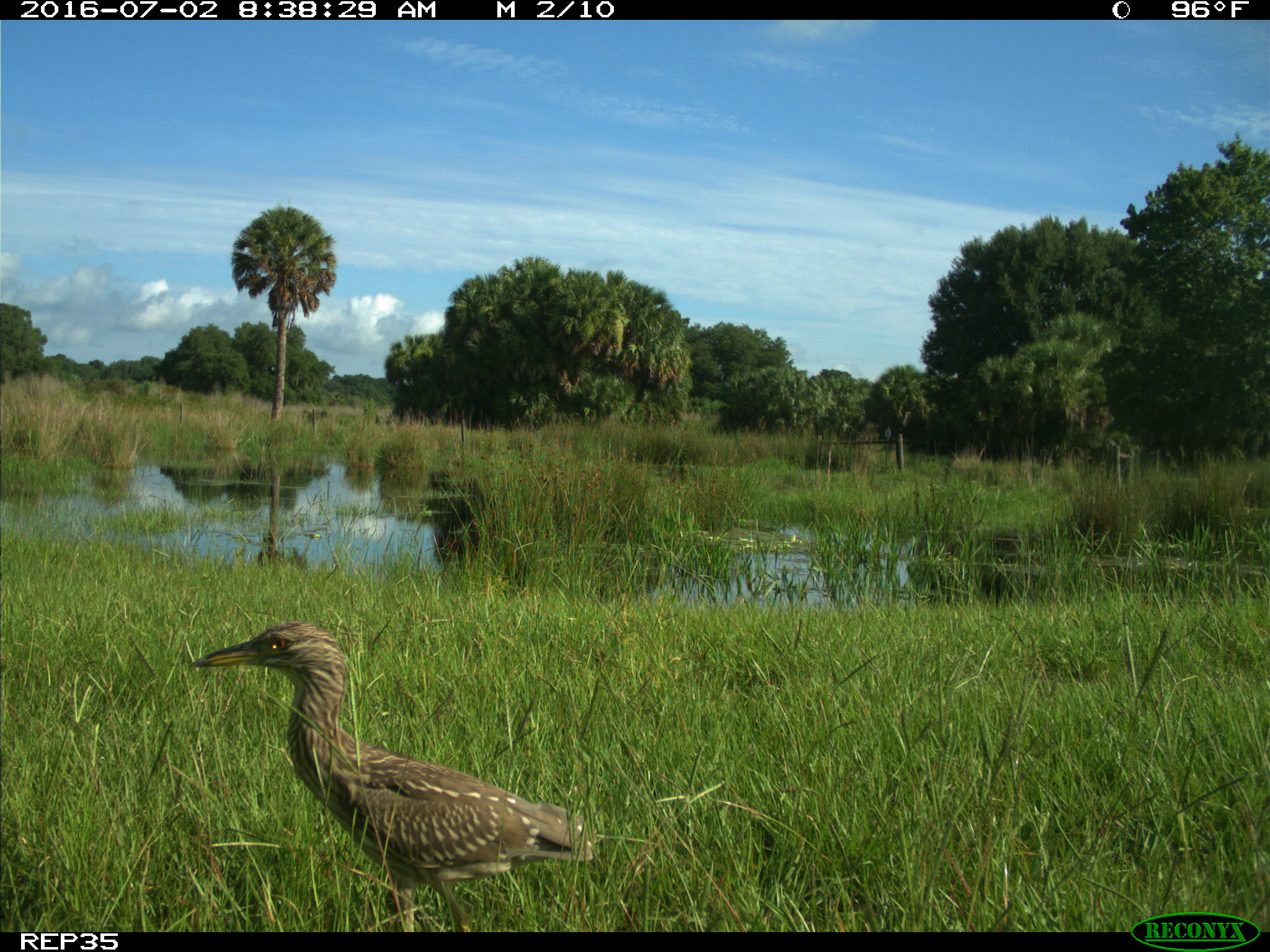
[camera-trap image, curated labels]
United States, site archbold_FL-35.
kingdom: Animalia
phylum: Chordata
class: Aves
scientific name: Aves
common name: birds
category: unidentified bird